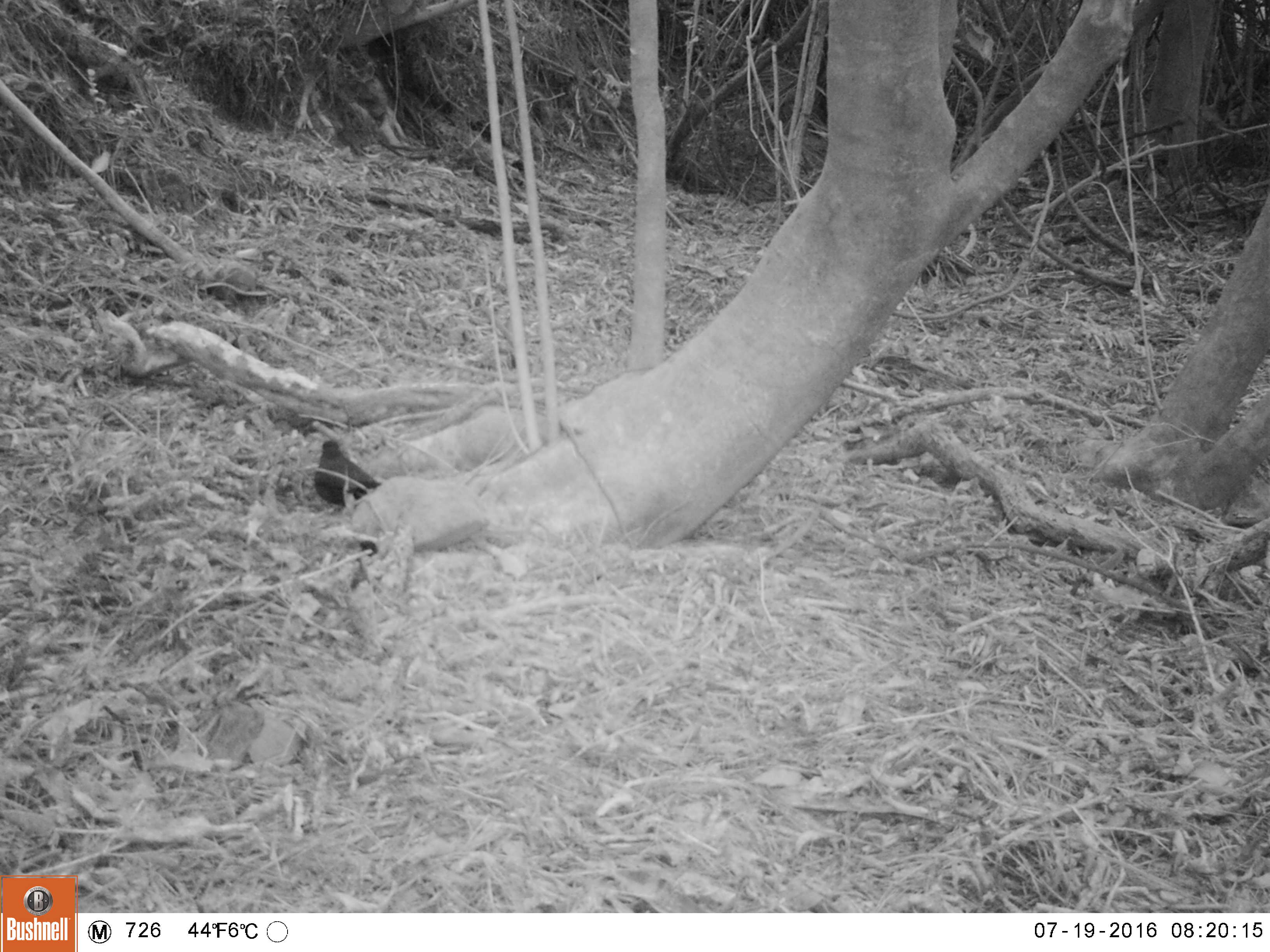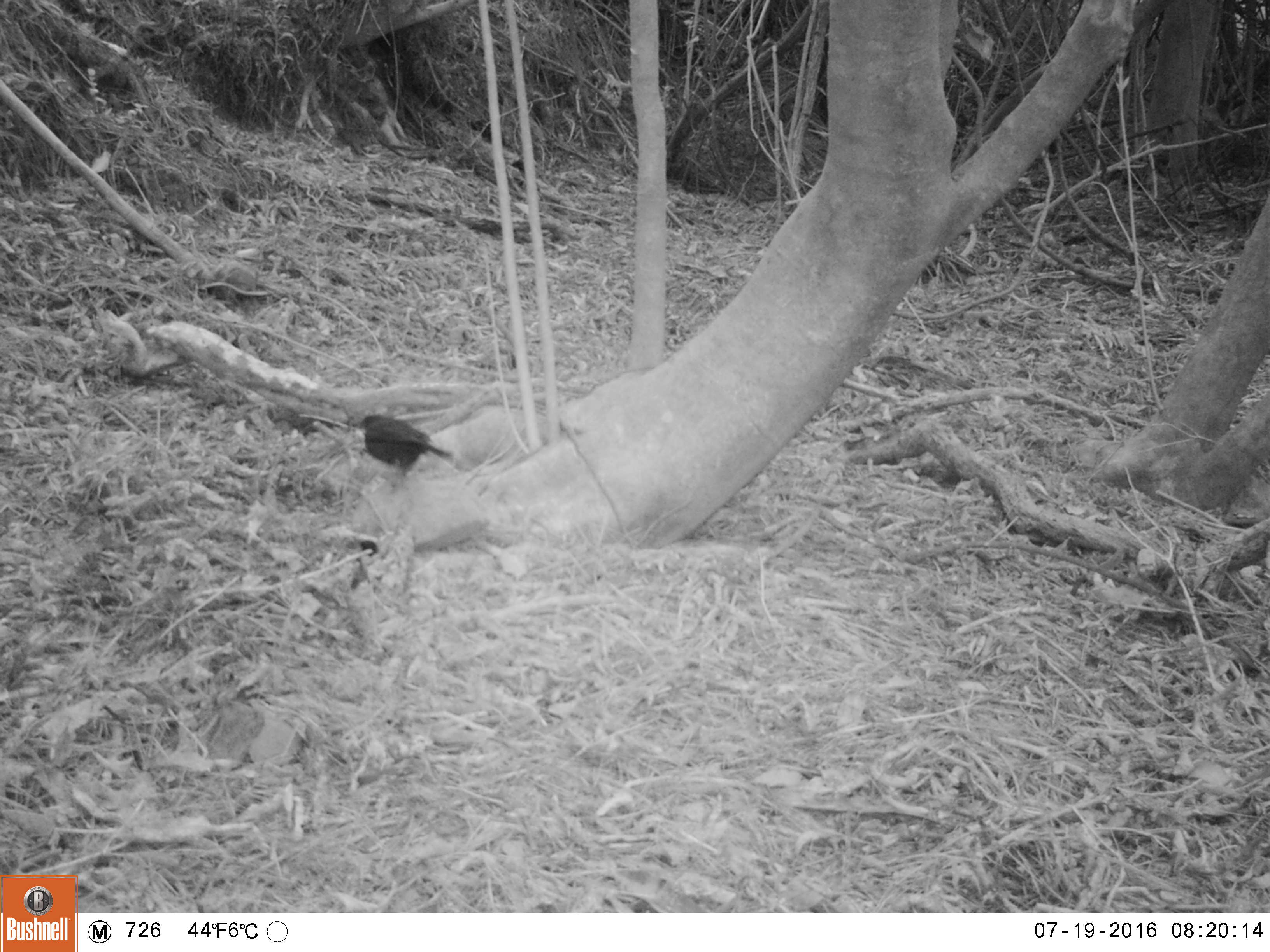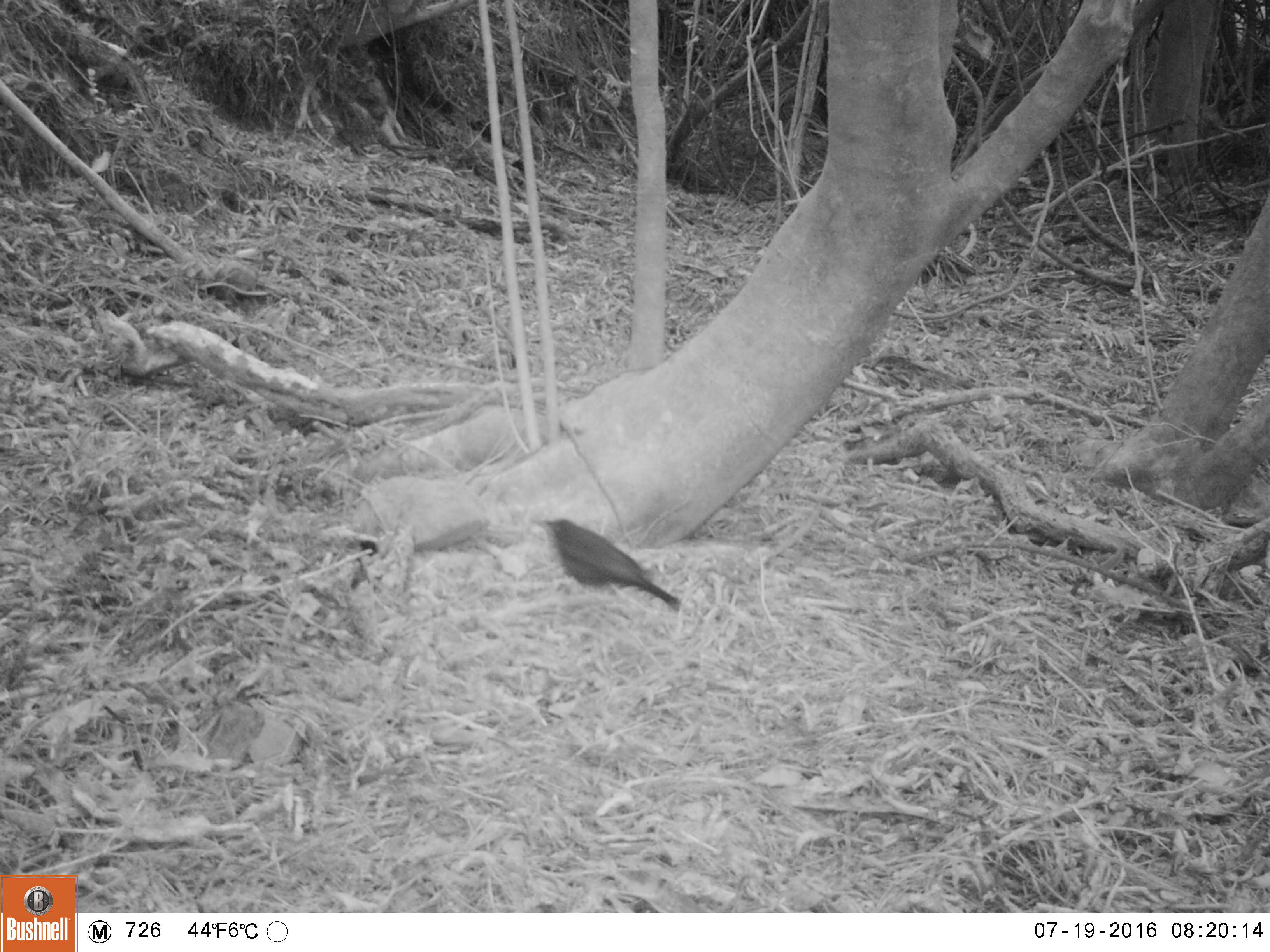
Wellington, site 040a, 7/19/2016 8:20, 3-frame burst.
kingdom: Animalia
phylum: Chordata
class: Aves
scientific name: Aves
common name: bird